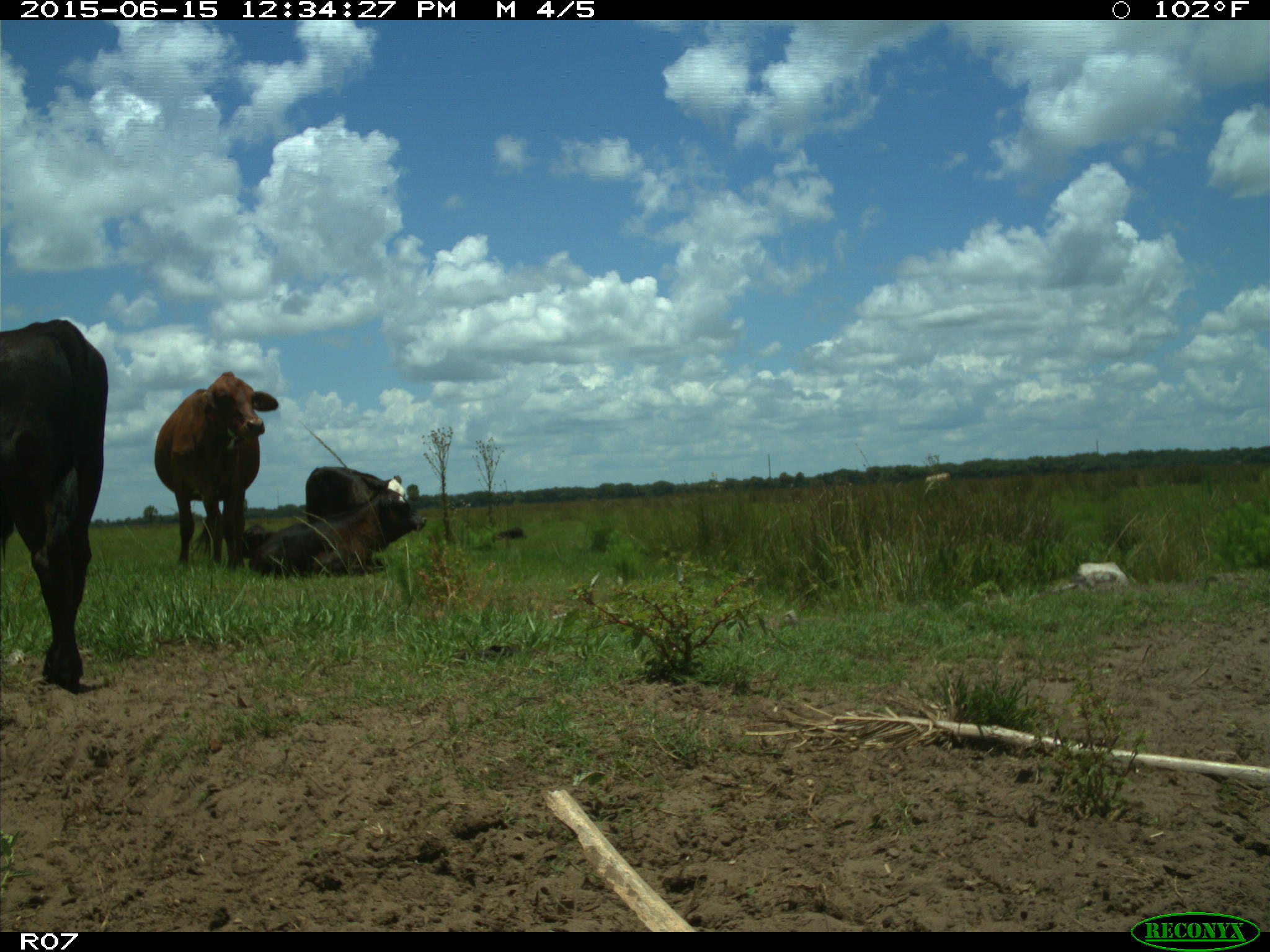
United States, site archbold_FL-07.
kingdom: Animalia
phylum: Chordata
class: Mammalia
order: Artiodactyla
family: Bovidae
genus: Bos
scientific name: Bos taurus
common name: domestic cow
Bos taurus (domestic cow).